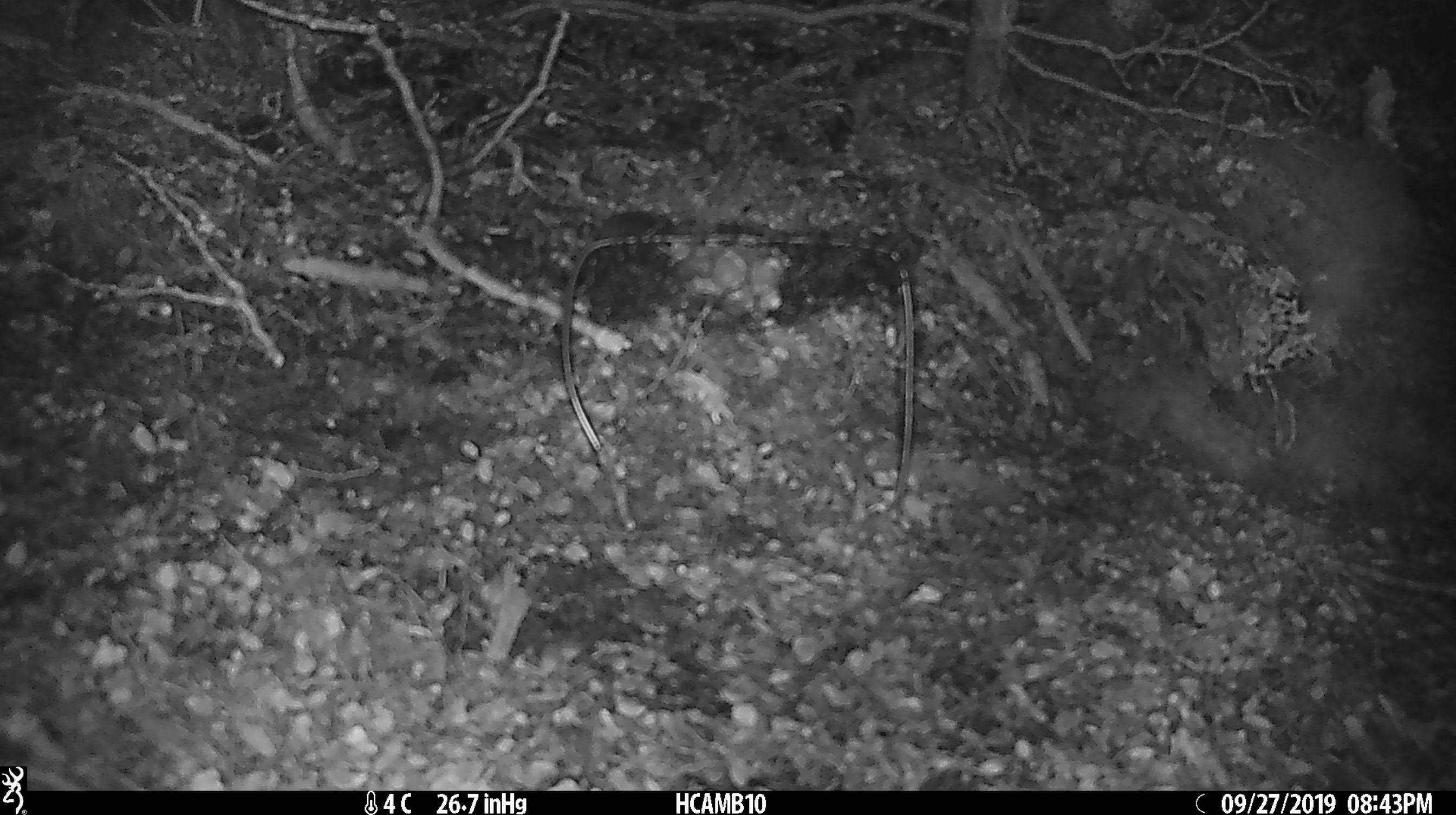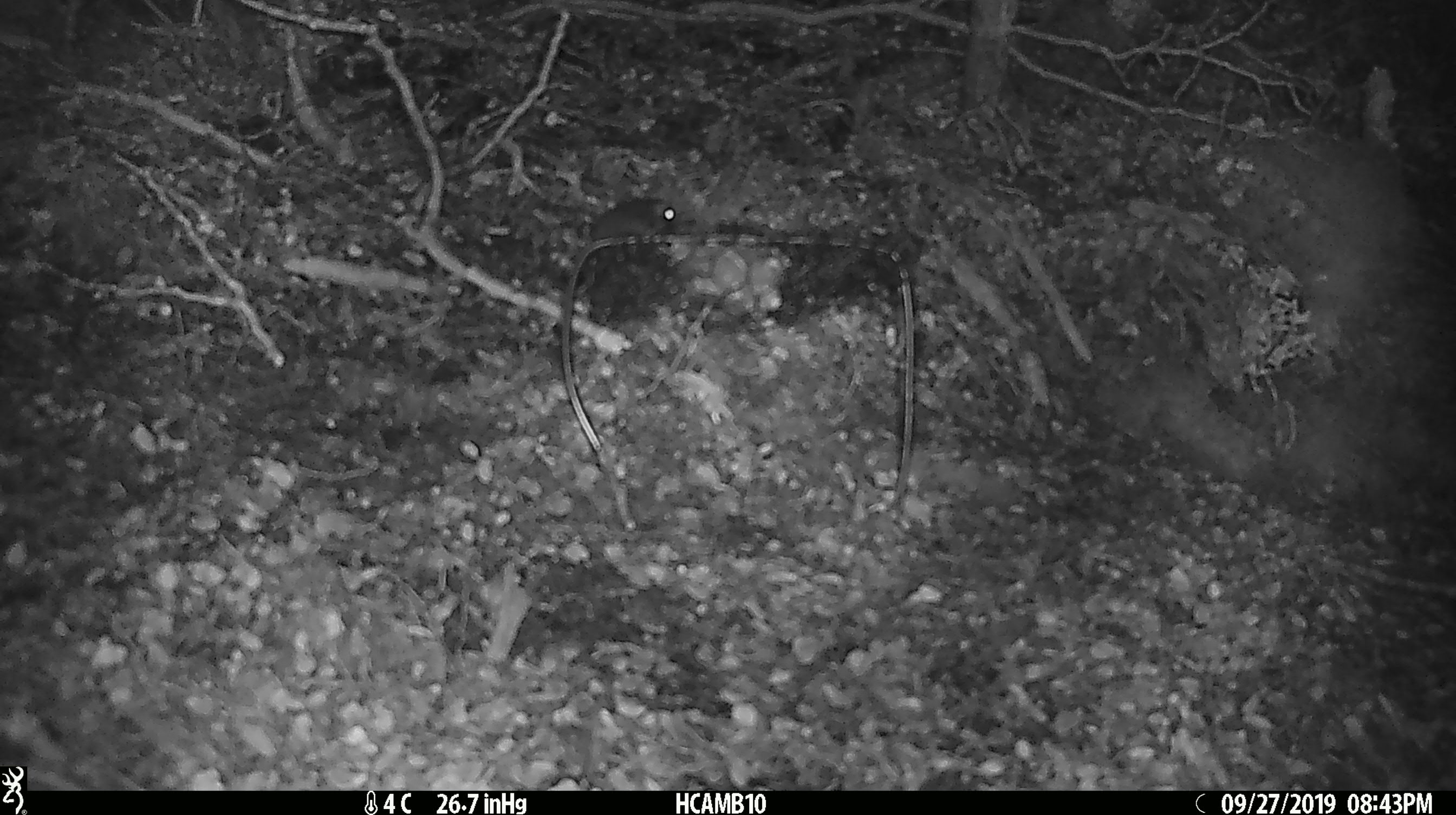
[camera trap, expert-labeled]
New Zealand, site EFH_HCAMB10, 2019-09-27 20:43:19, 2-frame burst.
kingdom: Animalia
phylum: Chordata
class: Mammalia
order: Rodentia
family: Muridae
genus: Mus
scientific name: Mus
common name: mouse